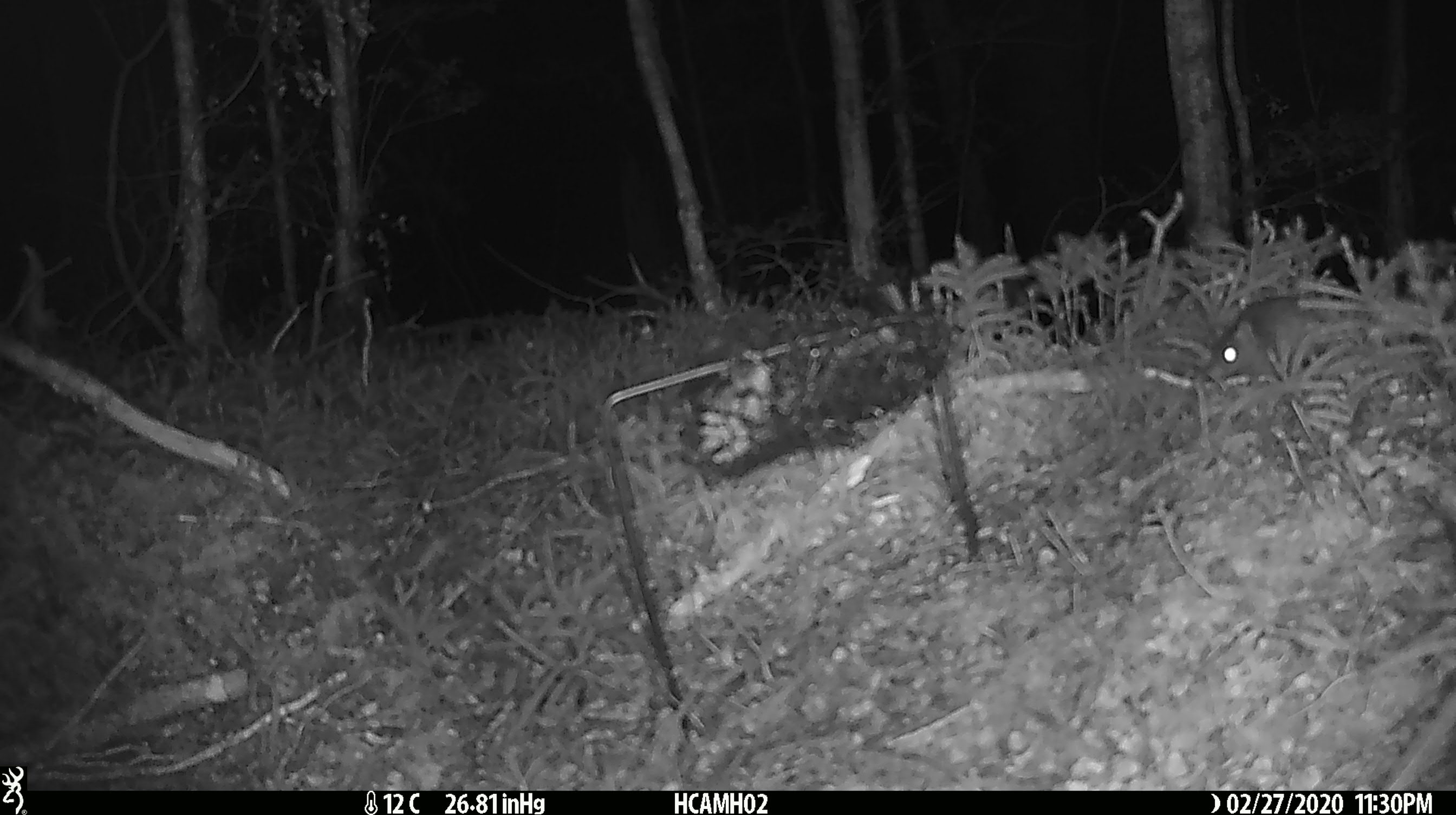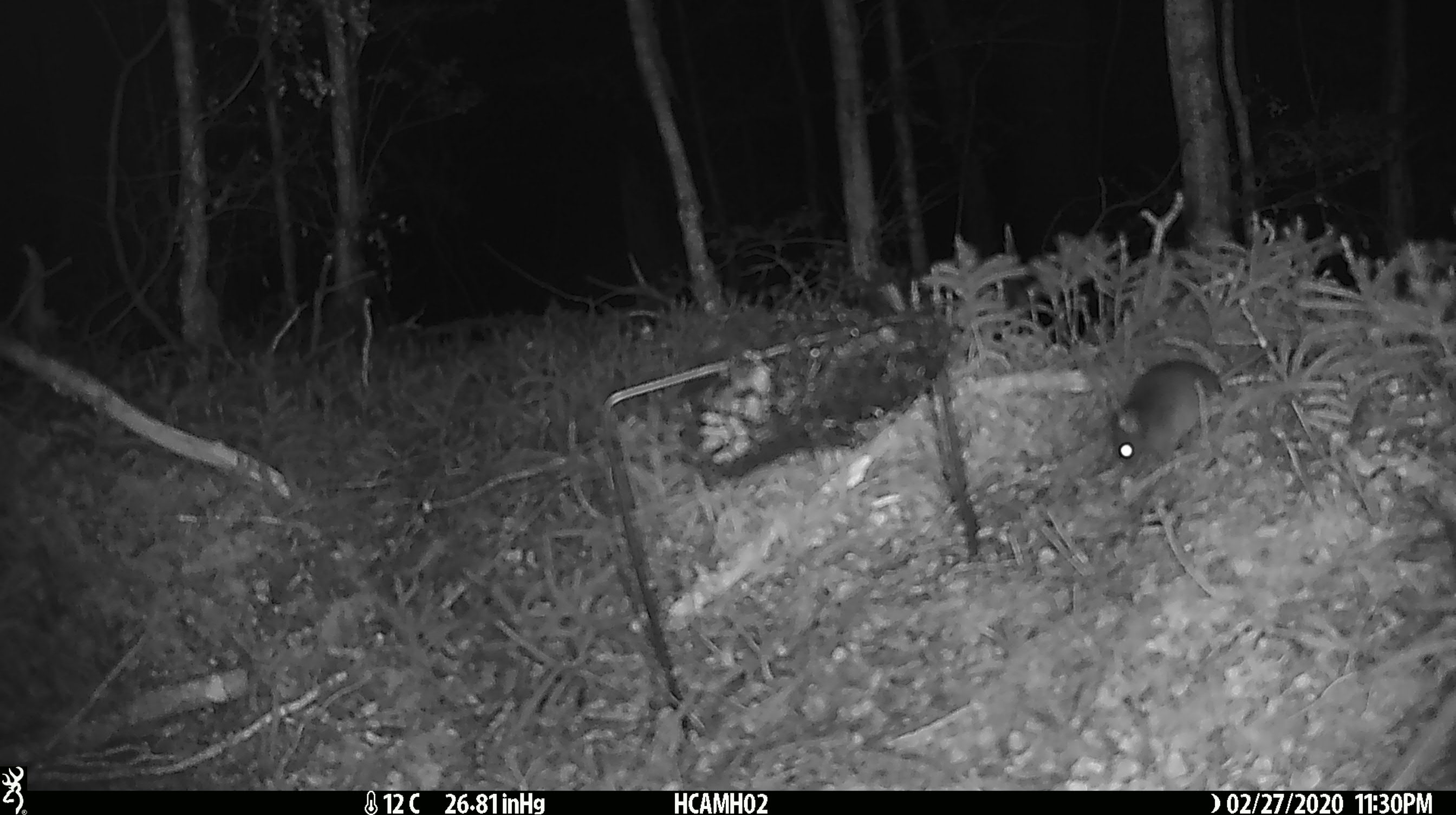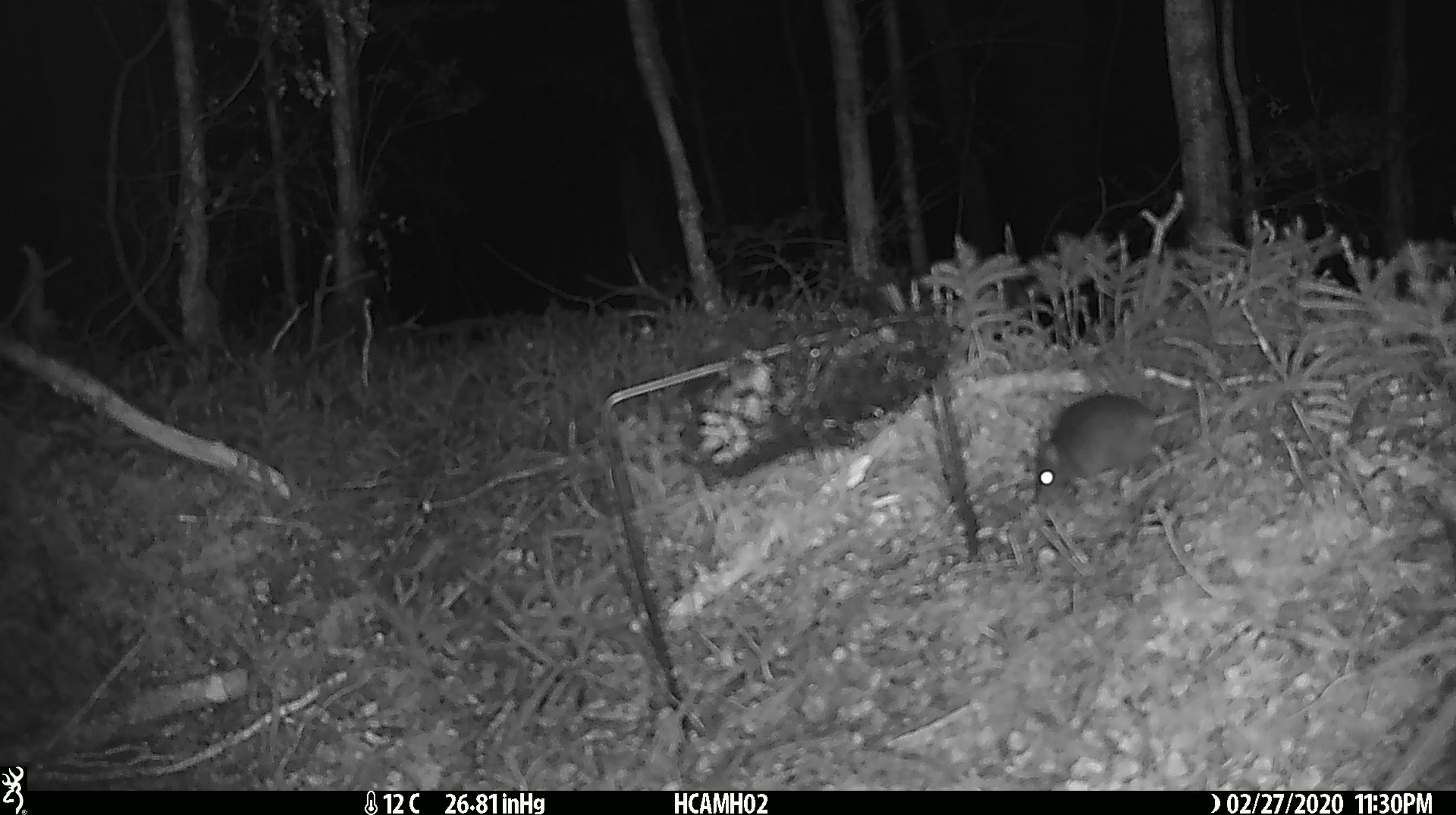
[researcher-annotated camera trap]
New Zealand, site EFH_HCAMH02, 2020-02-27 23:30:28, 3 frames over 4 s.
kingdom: Animalia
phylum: Chordata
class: Mammalia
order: Rodentia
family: Muridae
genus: Mus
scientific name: Mus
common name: mouse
Mouse (Mus).